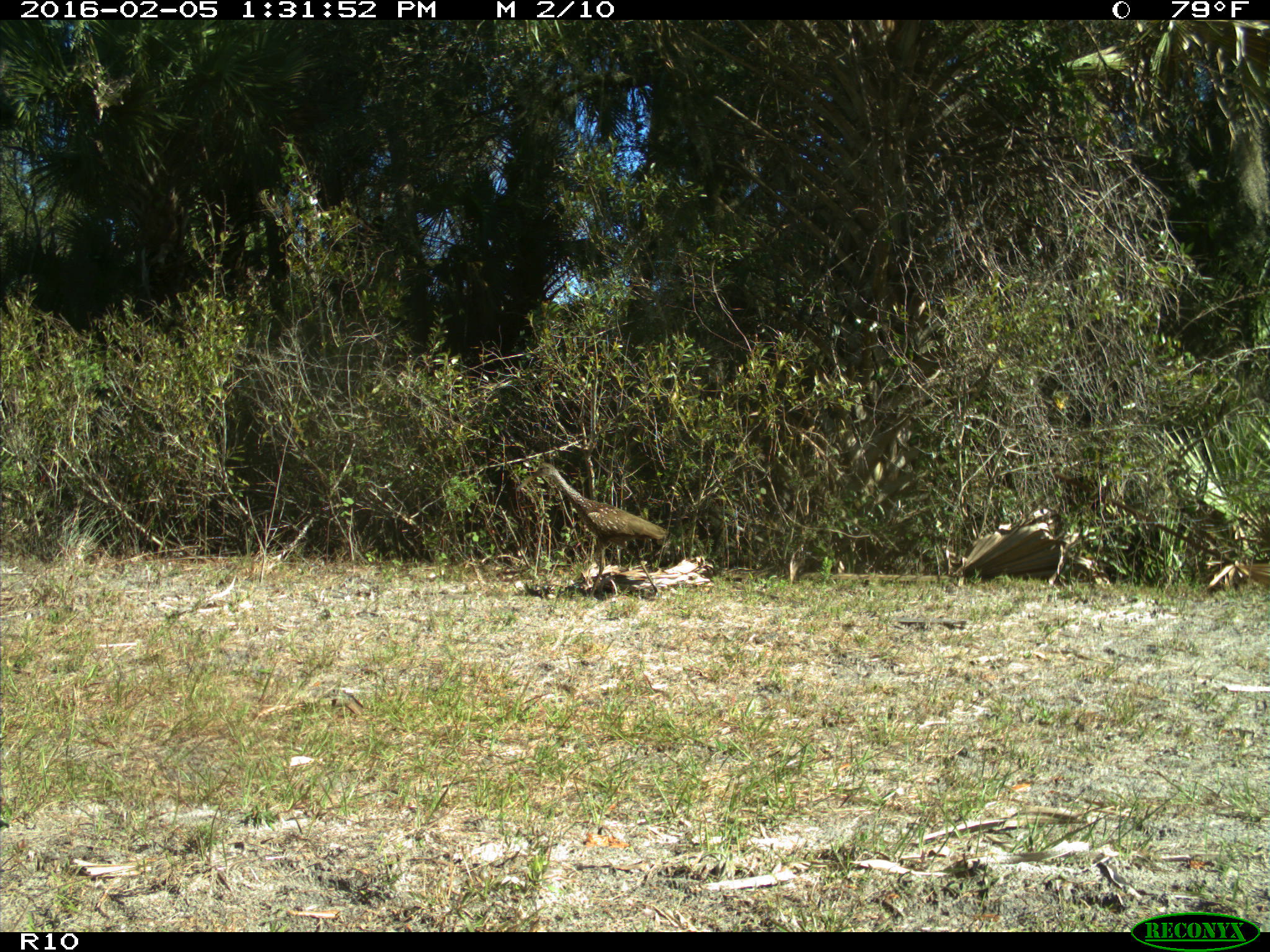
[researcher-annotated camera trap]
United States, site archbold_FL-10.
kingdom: Animalia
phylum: Chordata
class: Aves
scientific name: Aves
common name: birds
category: unidentified bird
Unidentified bird (birds) (Aves).